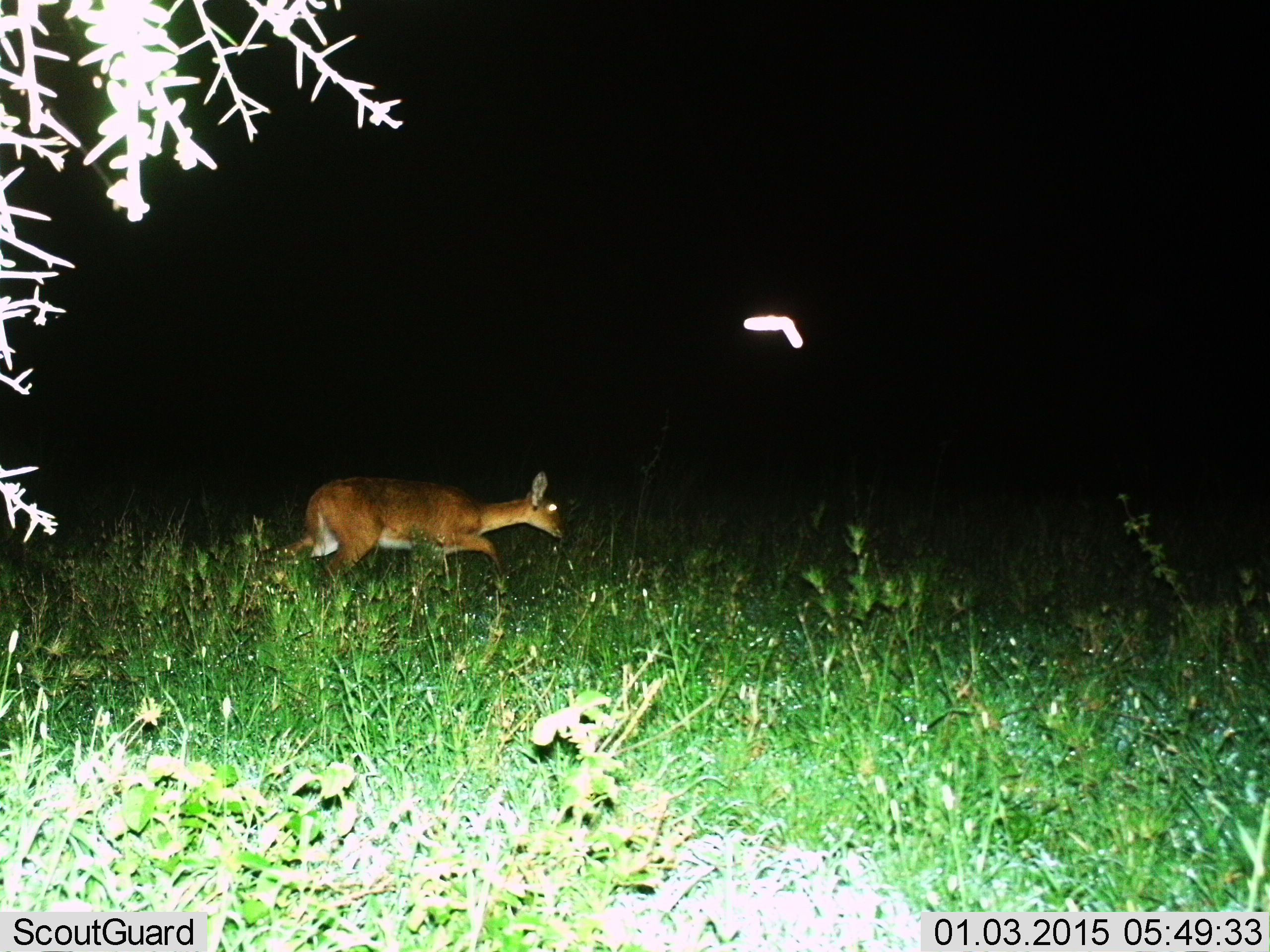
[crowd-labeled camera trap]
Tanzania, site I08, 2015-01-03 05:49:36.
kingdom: Animalia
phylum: Chordata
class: Mammalia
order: Artiodactyla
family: Bovidae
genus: Redunca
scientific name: Redunca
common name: reedbuck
Reedbuck (Redunca), count 1. Behavior (volunteer vote fractions): standing 7%, resting 0%, moving 93%, interacting 0%. Young present (vote fraction): 0%. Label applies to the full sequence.